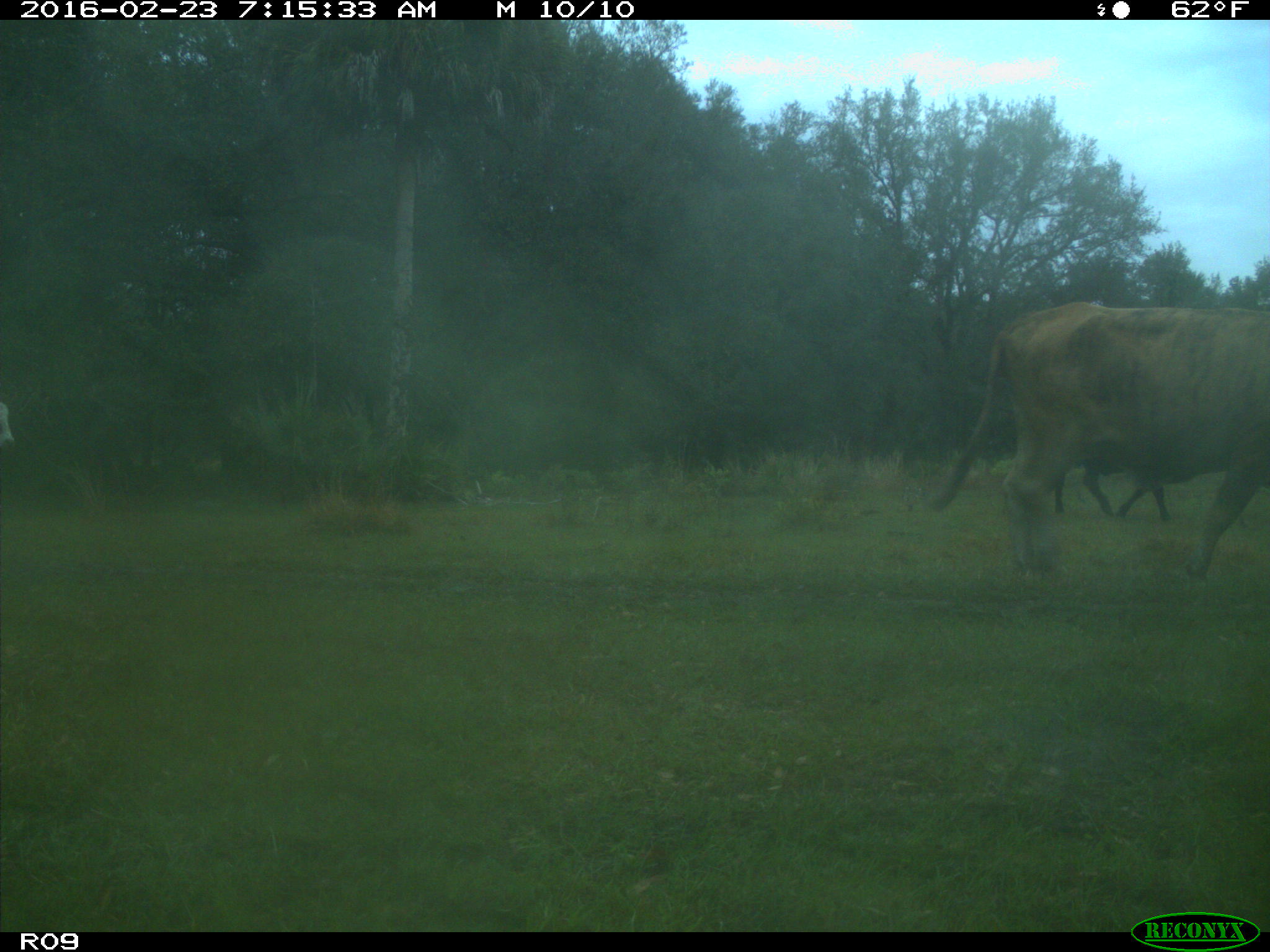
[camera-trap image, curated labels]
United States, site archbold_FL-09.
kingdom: Animalia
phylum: Chordata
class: Mammalia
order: Artiodactyla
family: Bovidae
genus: Bos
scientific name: Bos taurus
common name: domestic cow